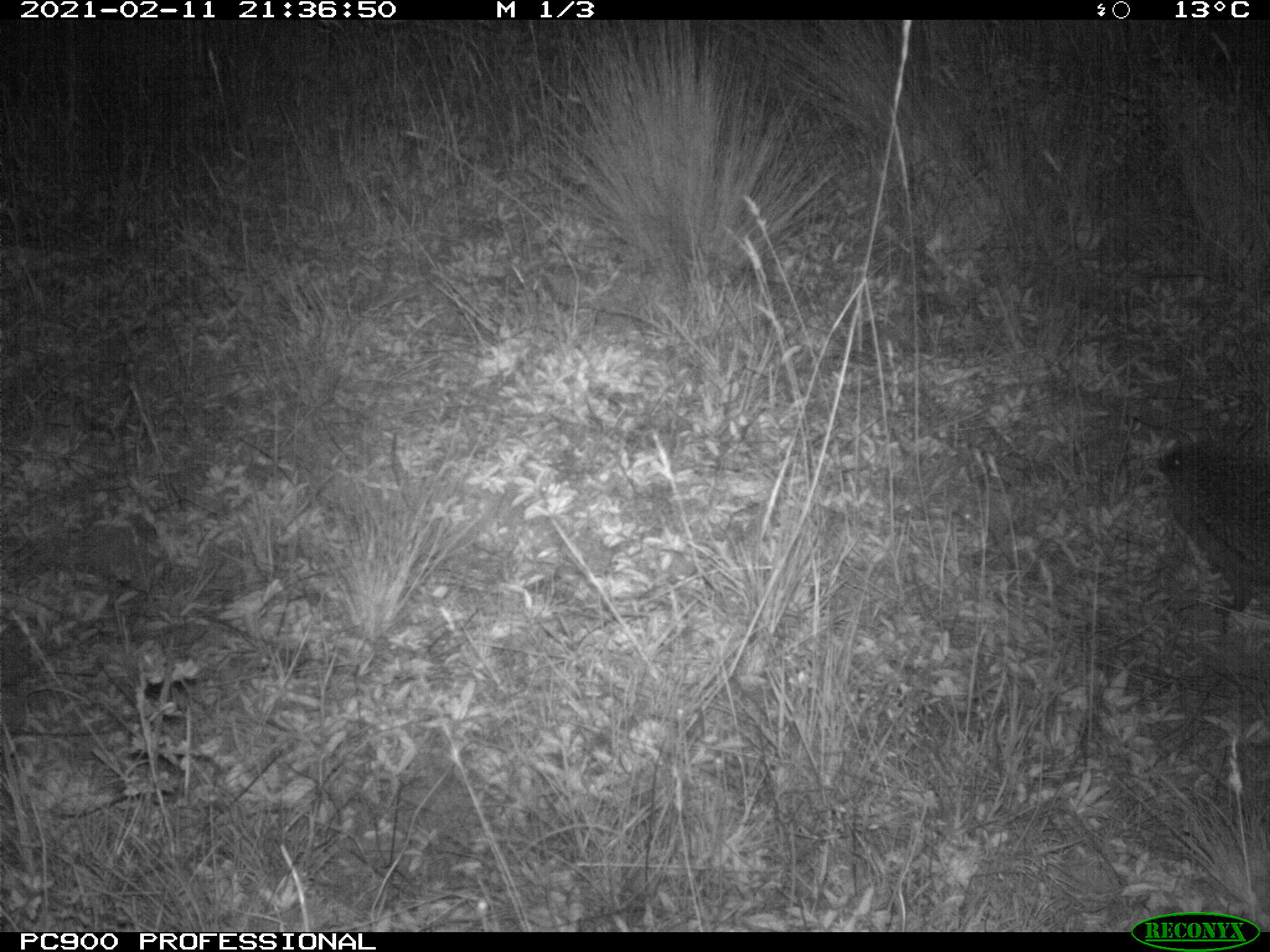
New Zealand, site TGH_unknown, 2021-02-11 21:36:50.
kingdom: Animalia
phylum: Chordata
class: Mammalia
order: Eulipotyphla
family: Erinaceidae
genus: Erinaceus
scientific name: Erinaceus europaeus europaeus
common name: european hedgehog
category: hedgehog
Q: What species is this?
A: Hedgehog (european hedgehog) (Erinaceus europaeus europaeus).